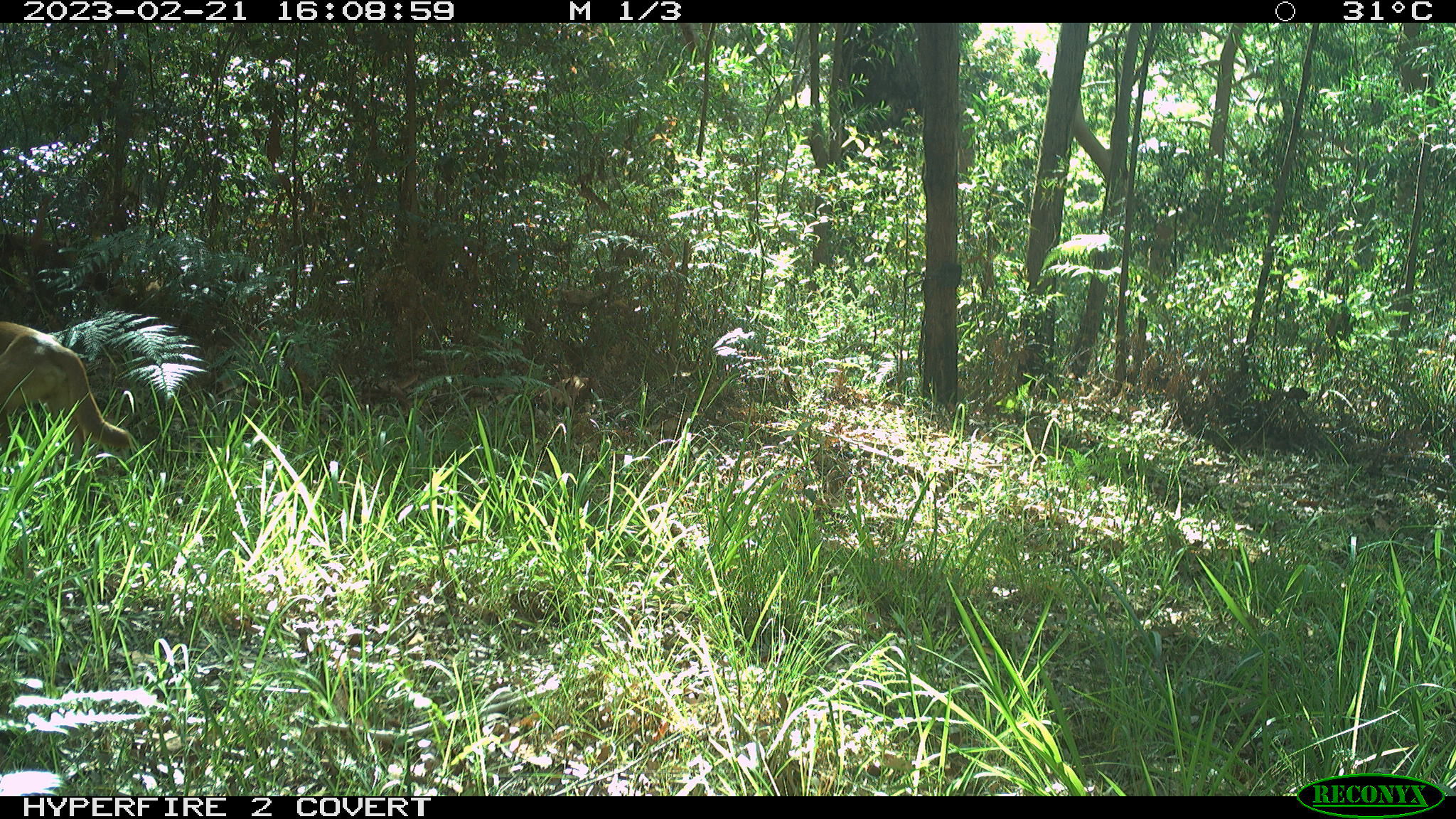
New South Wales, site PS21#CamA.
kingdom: Animalia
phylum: Chordata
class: Mammalia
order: Carnivora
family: Canidae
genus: Canis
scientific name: Canis familiaris dingo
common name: dingo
Dingo (Canis familiaris dingo).